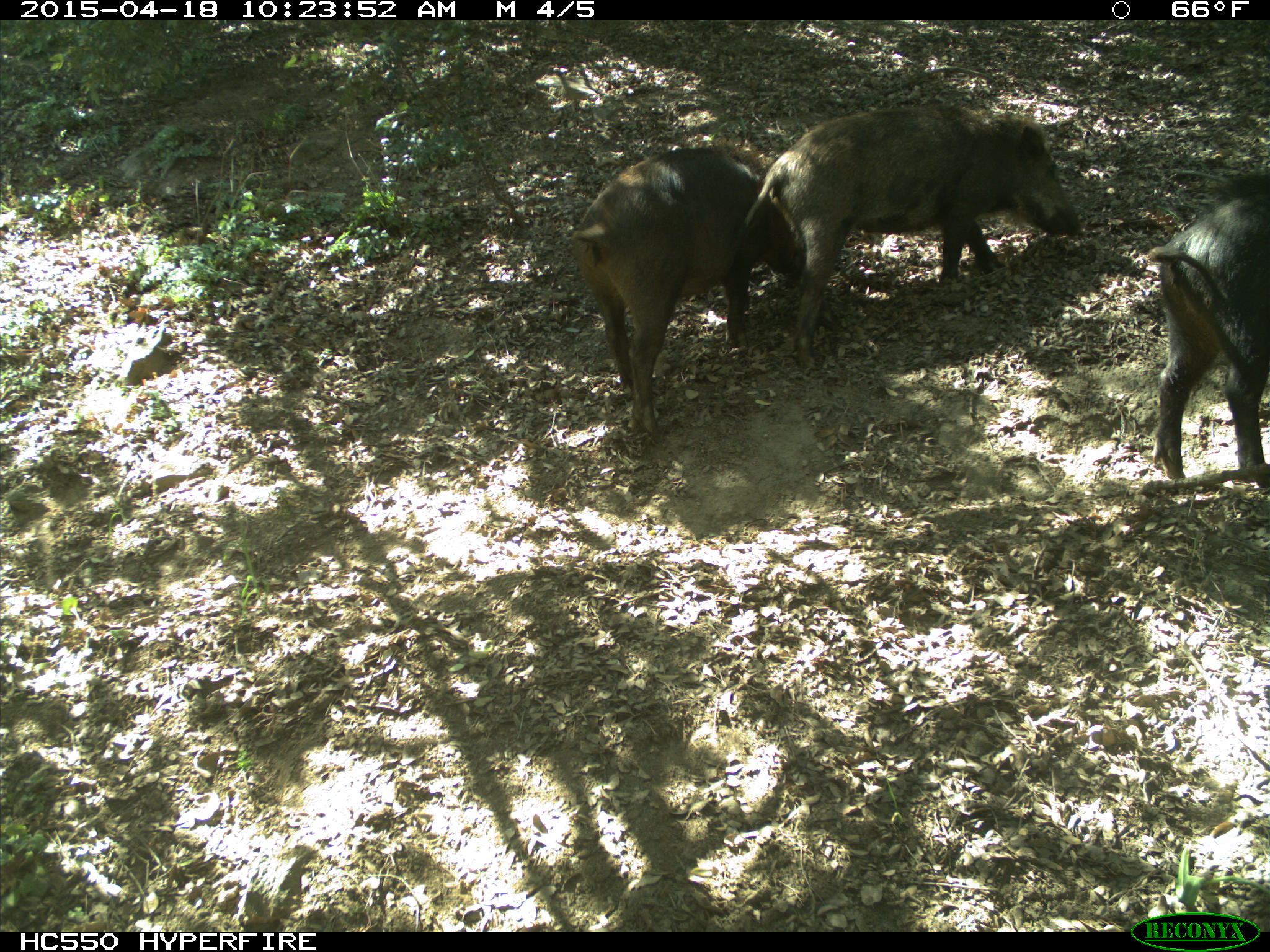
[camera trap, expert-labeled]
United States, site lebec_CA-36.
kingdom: Animalia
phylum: Chordata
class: Mammalia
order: Artiodactyla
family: Suidae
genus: Sus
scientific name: Sus scrofa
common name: wild boar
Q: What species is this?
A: Sus scrofa (wild boar).